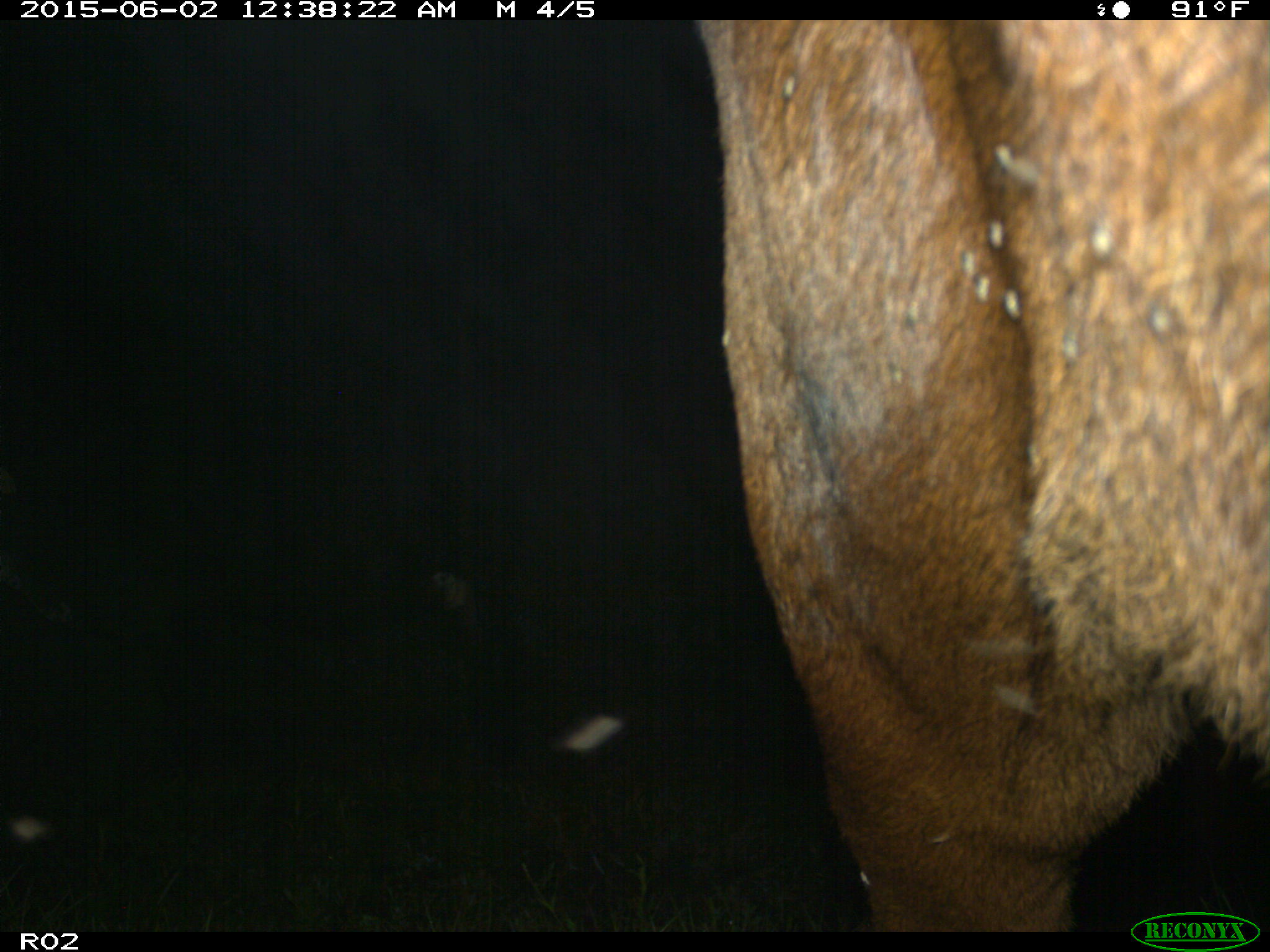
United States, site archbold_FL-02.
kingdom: Animalia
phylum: Chordata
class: Mammalia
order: Artiodactyla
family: Bovidae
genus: Bos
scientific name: Bos taurus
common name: domestic cow